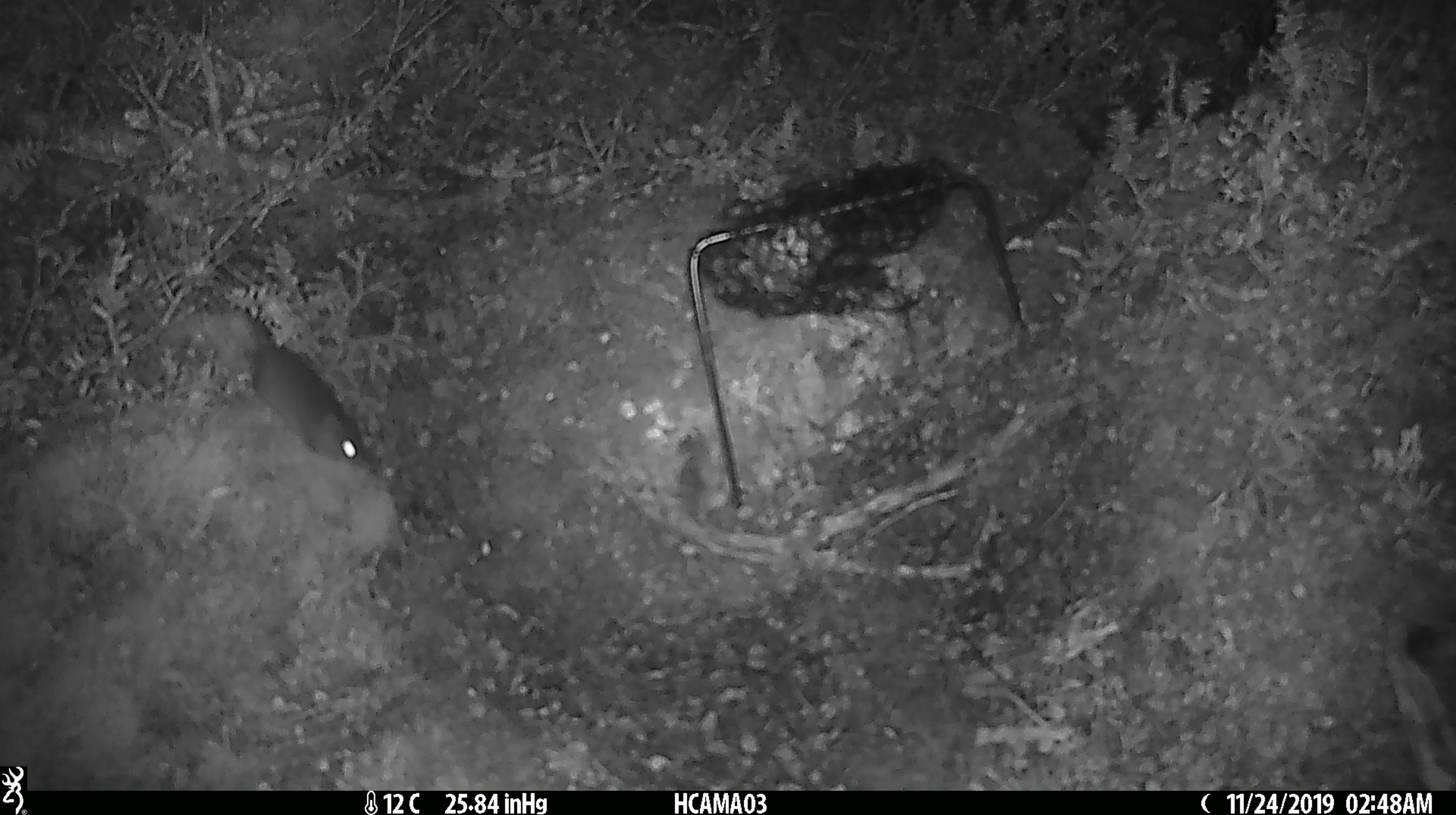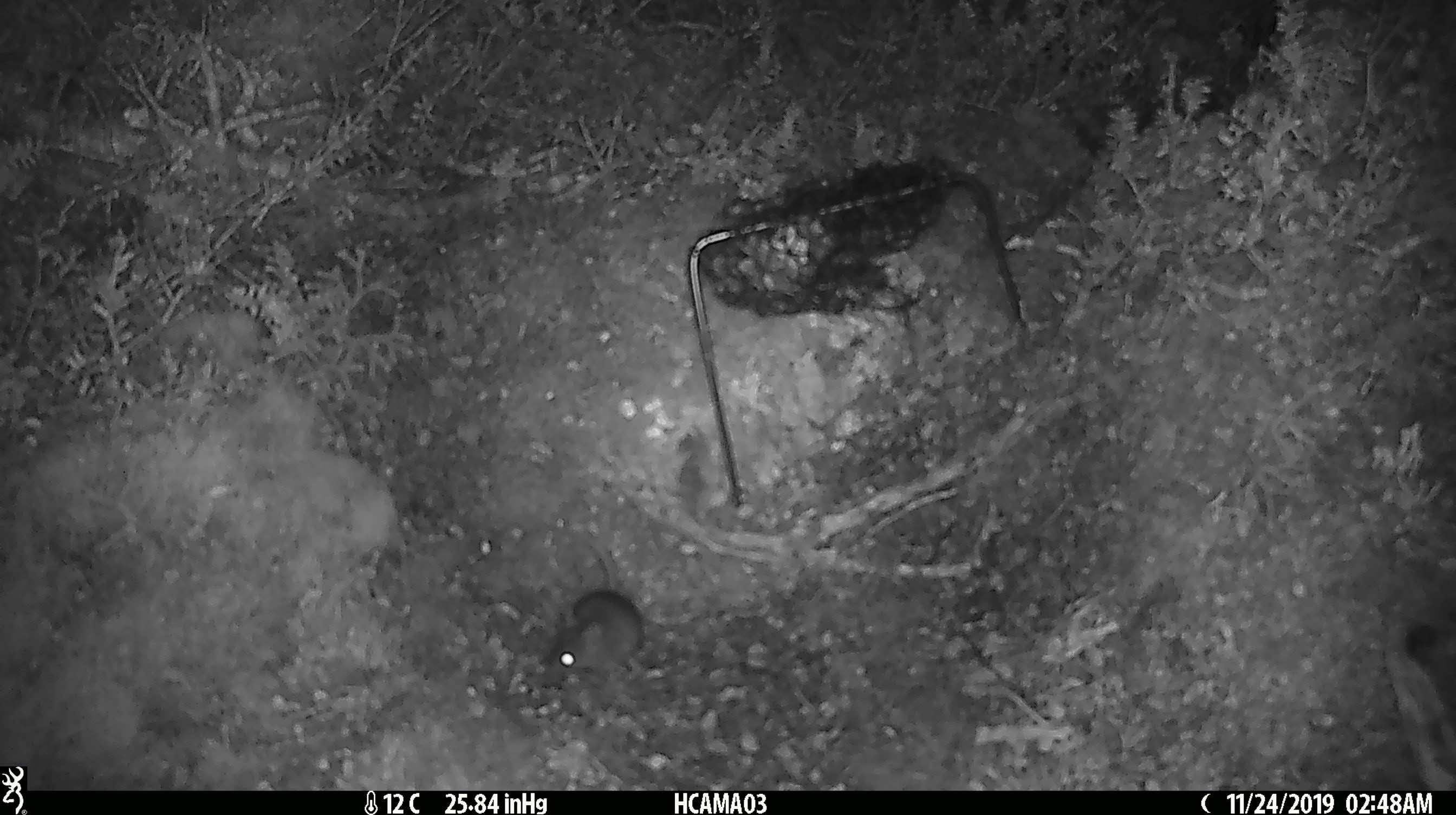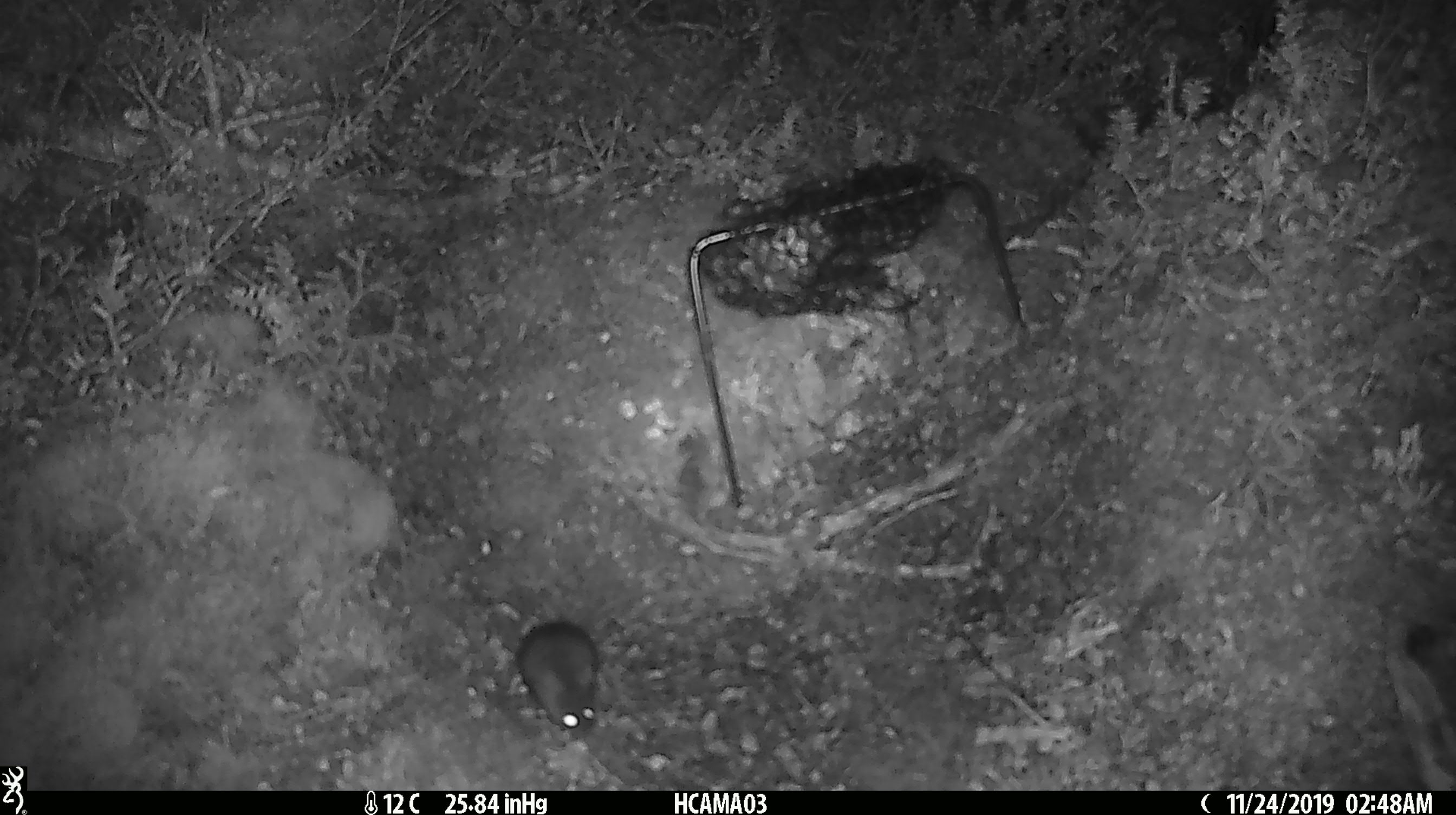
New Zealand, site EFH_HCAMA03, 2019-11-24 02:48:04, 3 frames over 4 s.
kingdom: Animalia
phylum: Chordata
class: Mammalia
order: Rodentia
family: Muridae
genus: Mus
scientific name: Mus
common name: mouse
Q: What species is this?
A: Mouse (Mus).